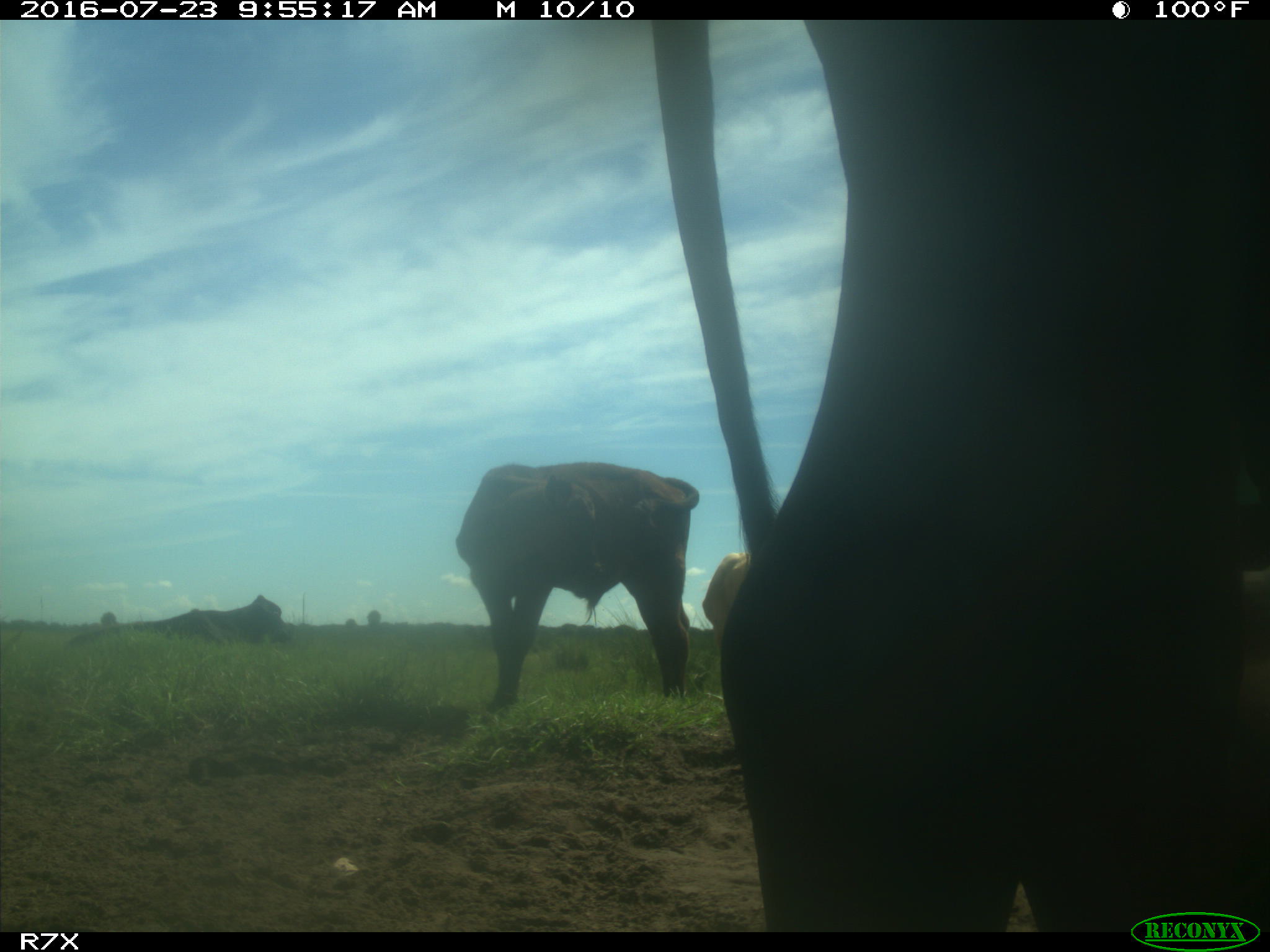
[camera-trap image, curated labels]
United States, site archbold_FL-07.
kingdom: Animalia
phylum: Chordata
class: Mammalia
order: Artiodactyla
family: Bovidae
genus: Bos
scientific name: Bos taurus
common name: domestic cow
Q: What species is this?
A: Bos taurus (domestic cow).